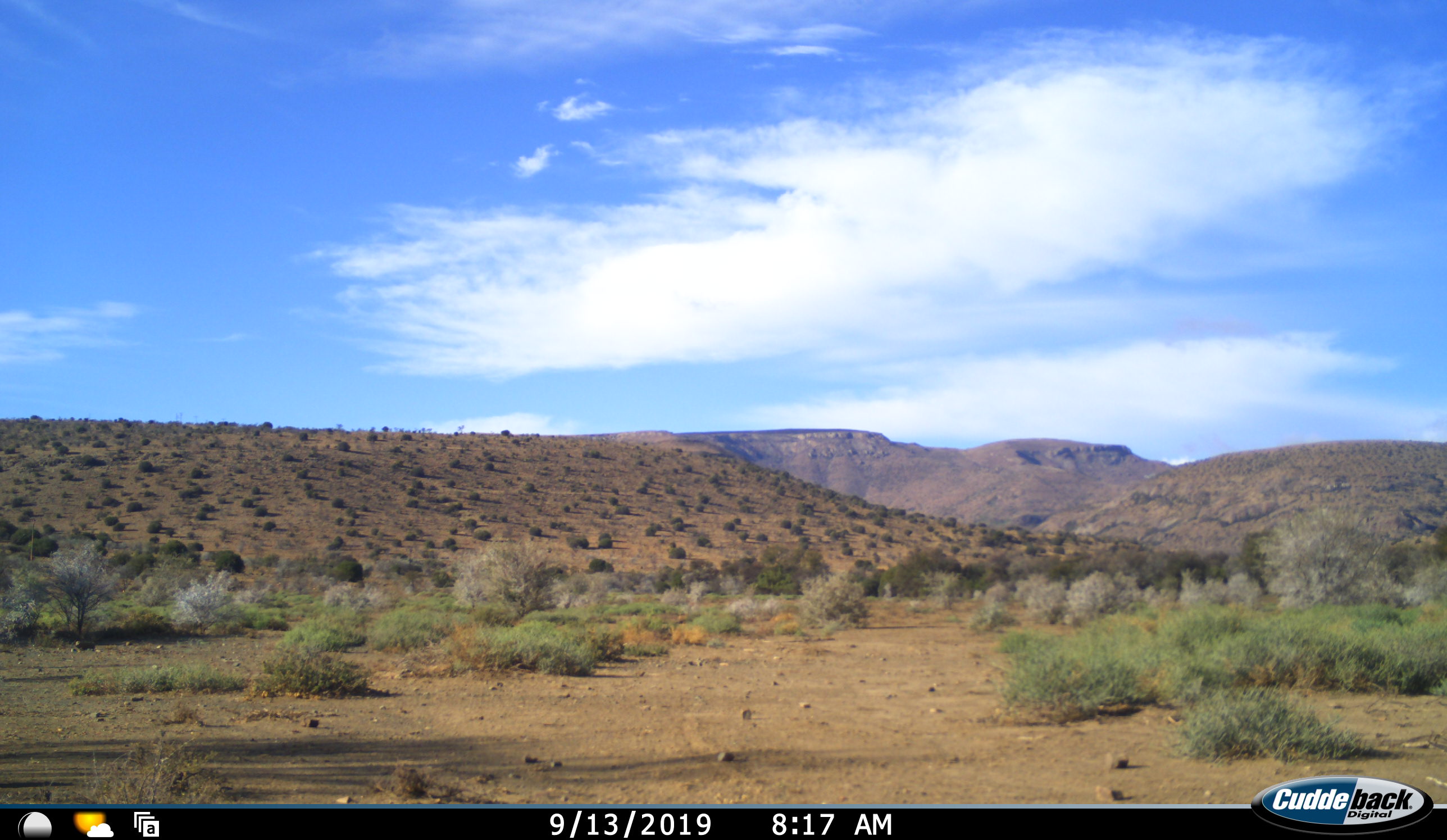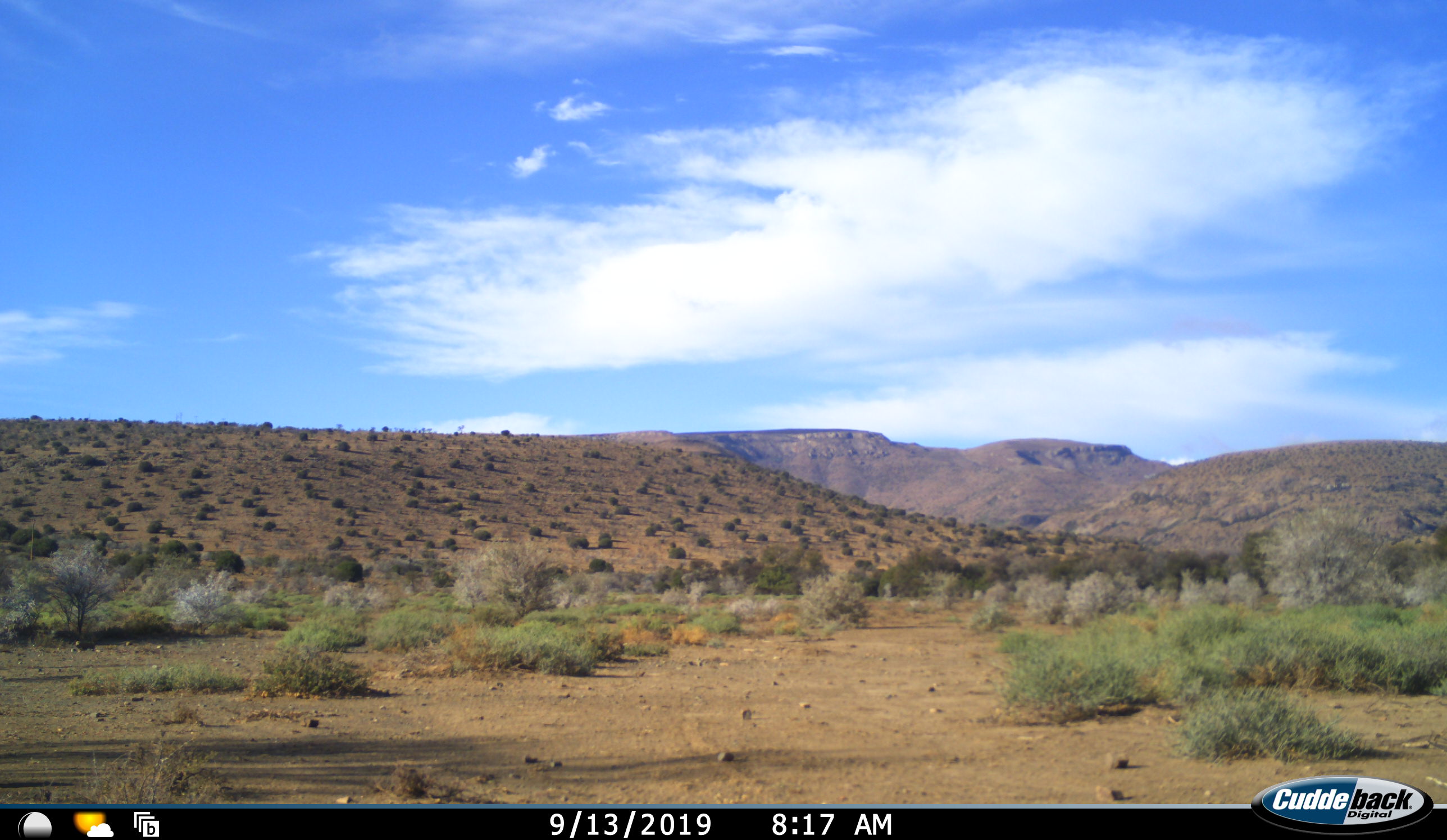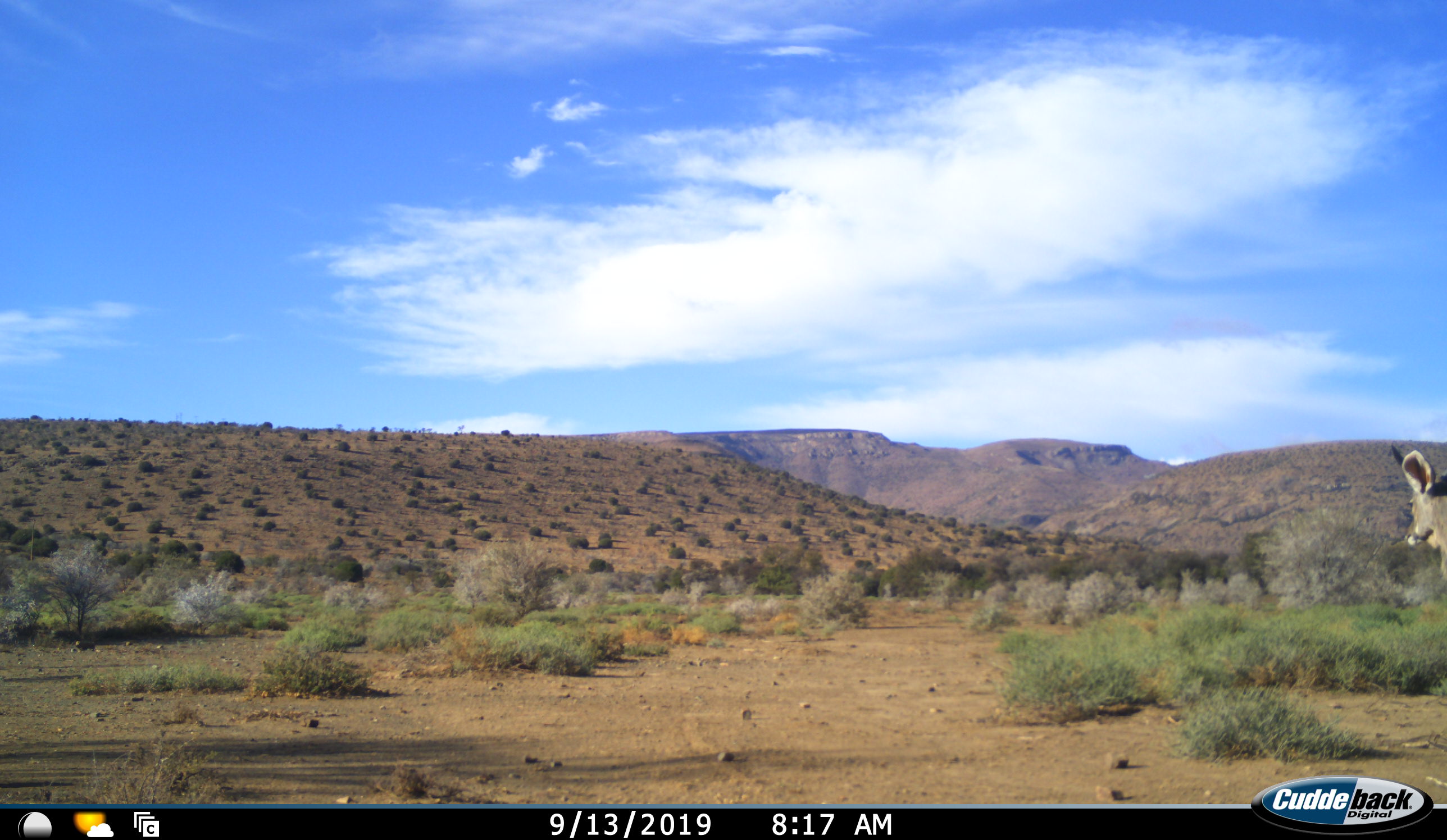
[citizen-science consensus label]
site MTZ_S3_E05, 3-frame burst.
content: unidentified animal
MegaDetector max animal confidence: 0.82